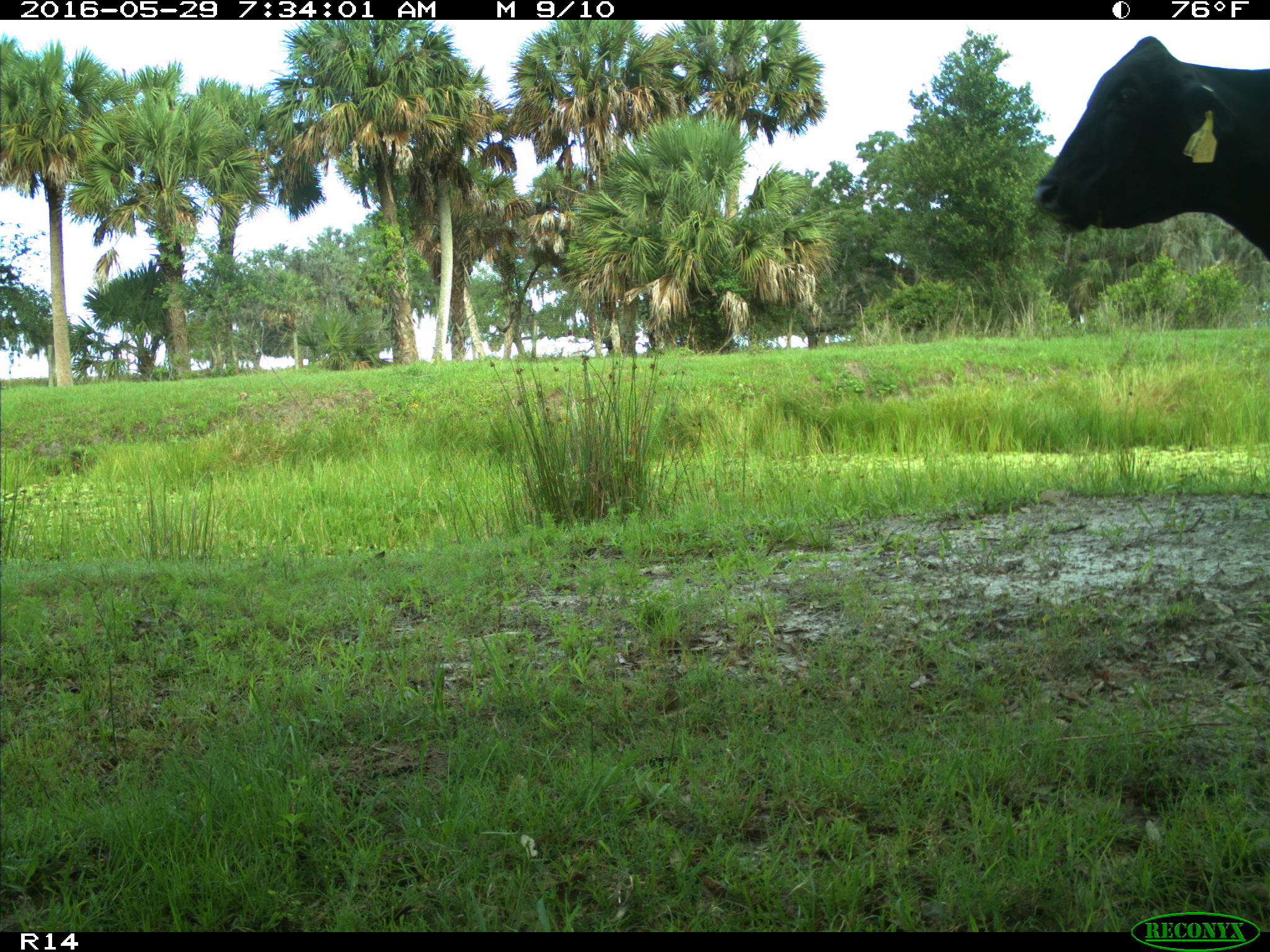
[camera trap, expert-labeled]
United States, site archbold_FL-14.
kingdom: Animalia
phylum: Chordata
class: Mammalia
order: Artiodactyla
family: Bovidae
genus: Bos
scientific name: Bos taurus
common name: domestic cow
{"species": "Bos taurus (domestic cow)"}